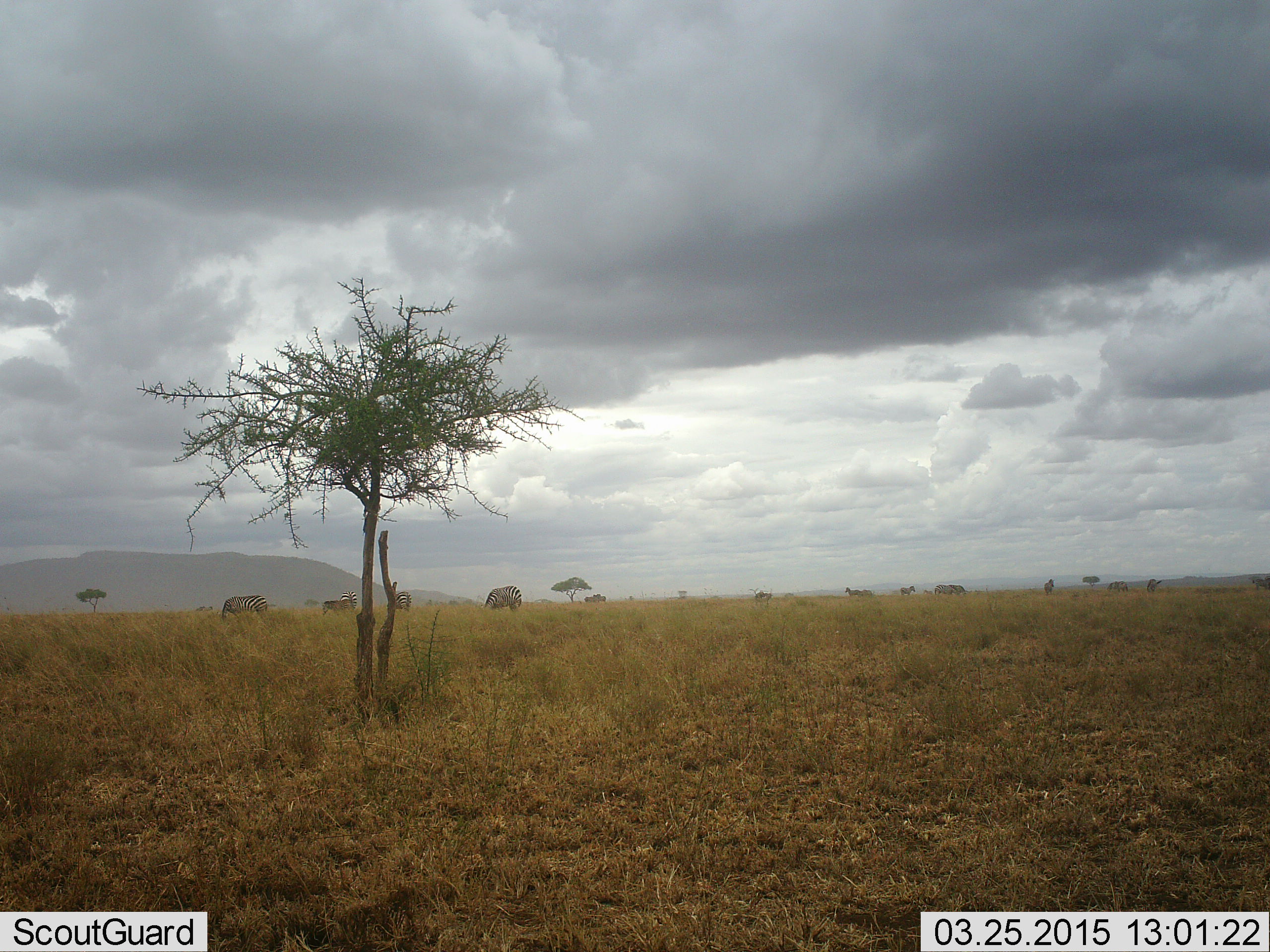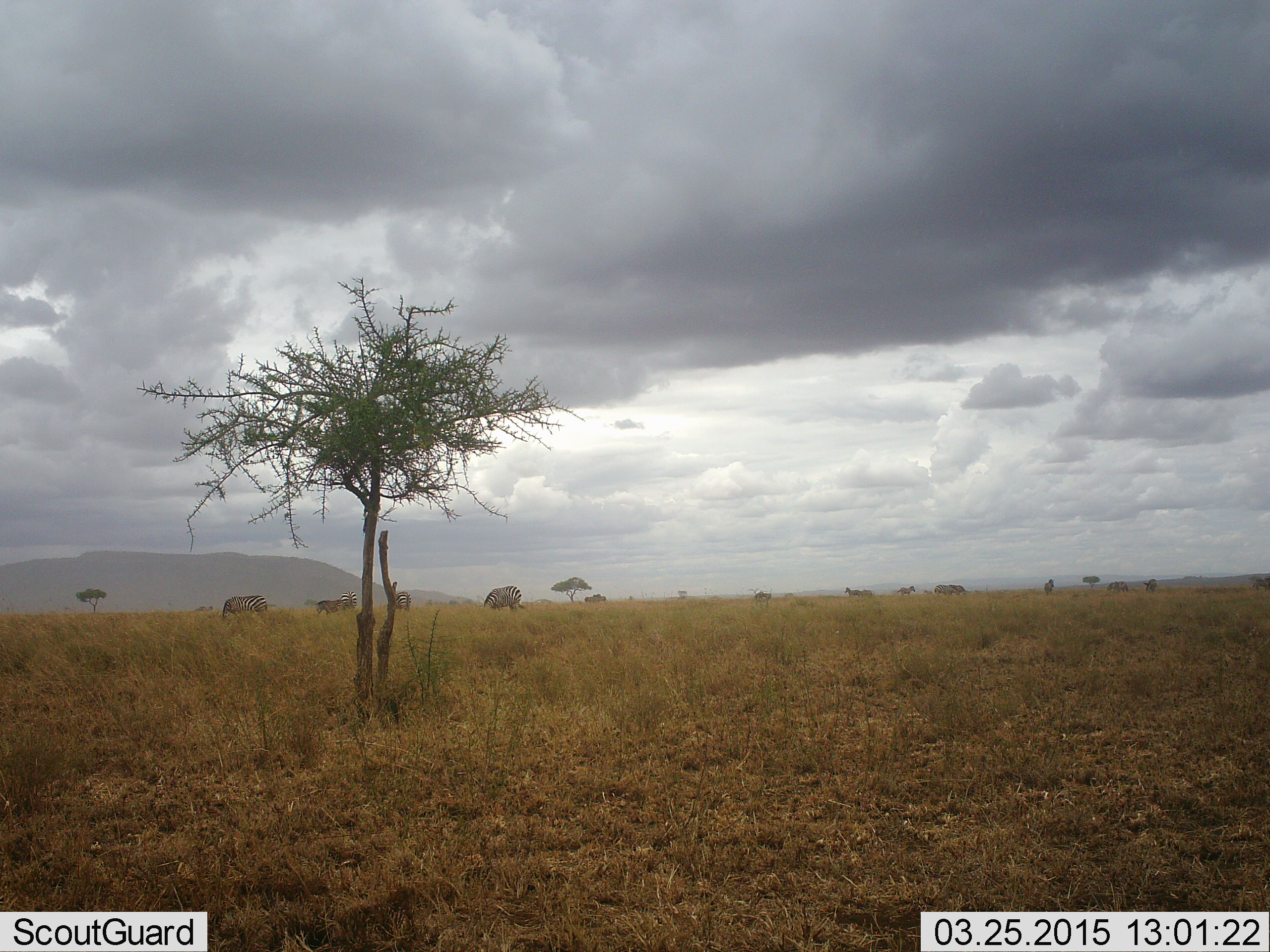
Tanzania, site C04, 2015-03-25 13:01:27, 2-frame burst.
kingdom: Animalia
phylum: Chordata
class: Mammalia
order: Perissodactyla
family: Equidae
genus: Equus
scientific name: Equus quagga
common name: plains zebra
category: zebra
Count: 4.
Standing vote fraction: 40%.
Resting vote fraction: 0%.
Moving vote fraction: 0%.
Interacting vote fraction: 0%.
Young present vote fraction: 0%.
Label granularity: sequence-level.